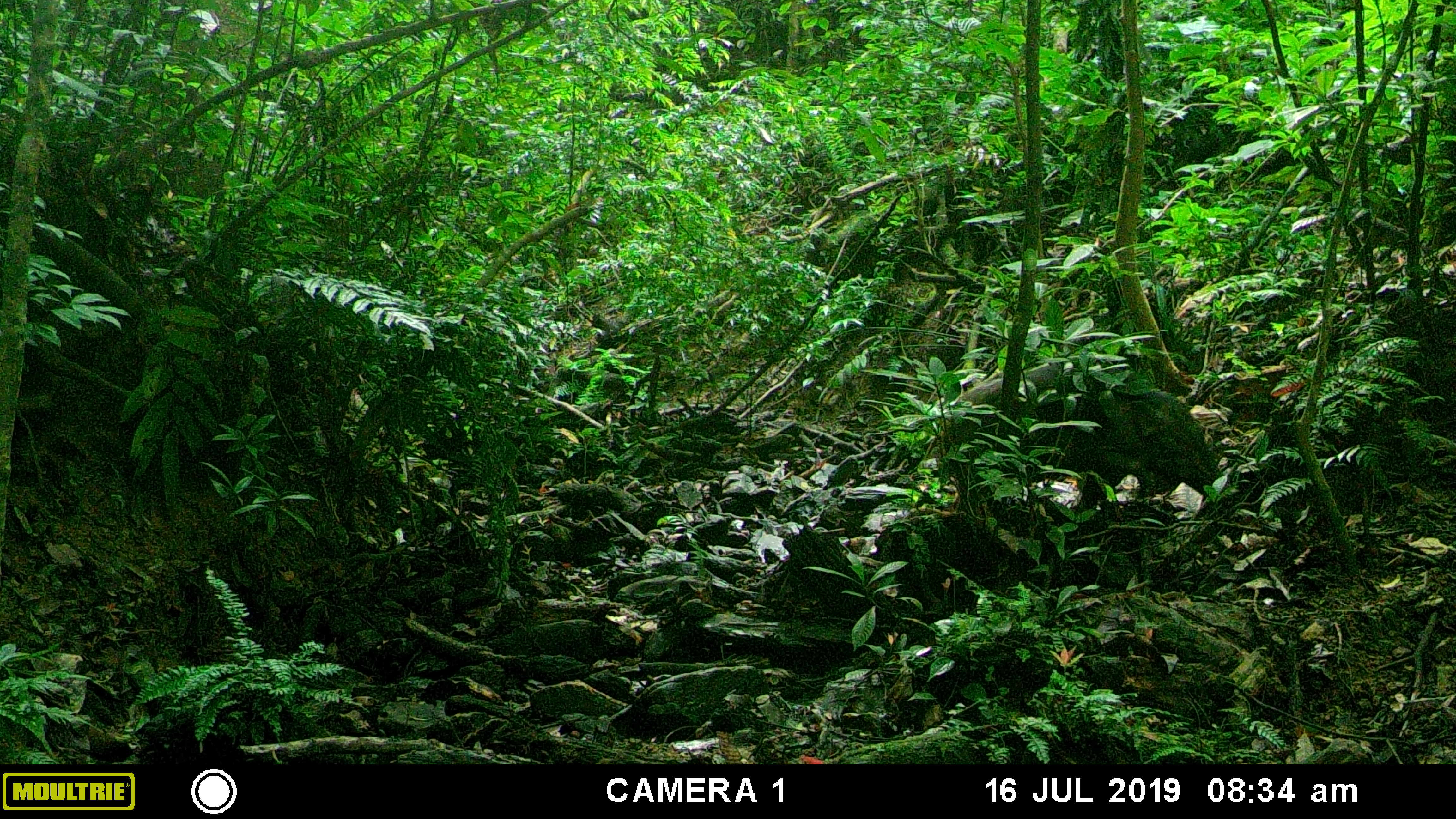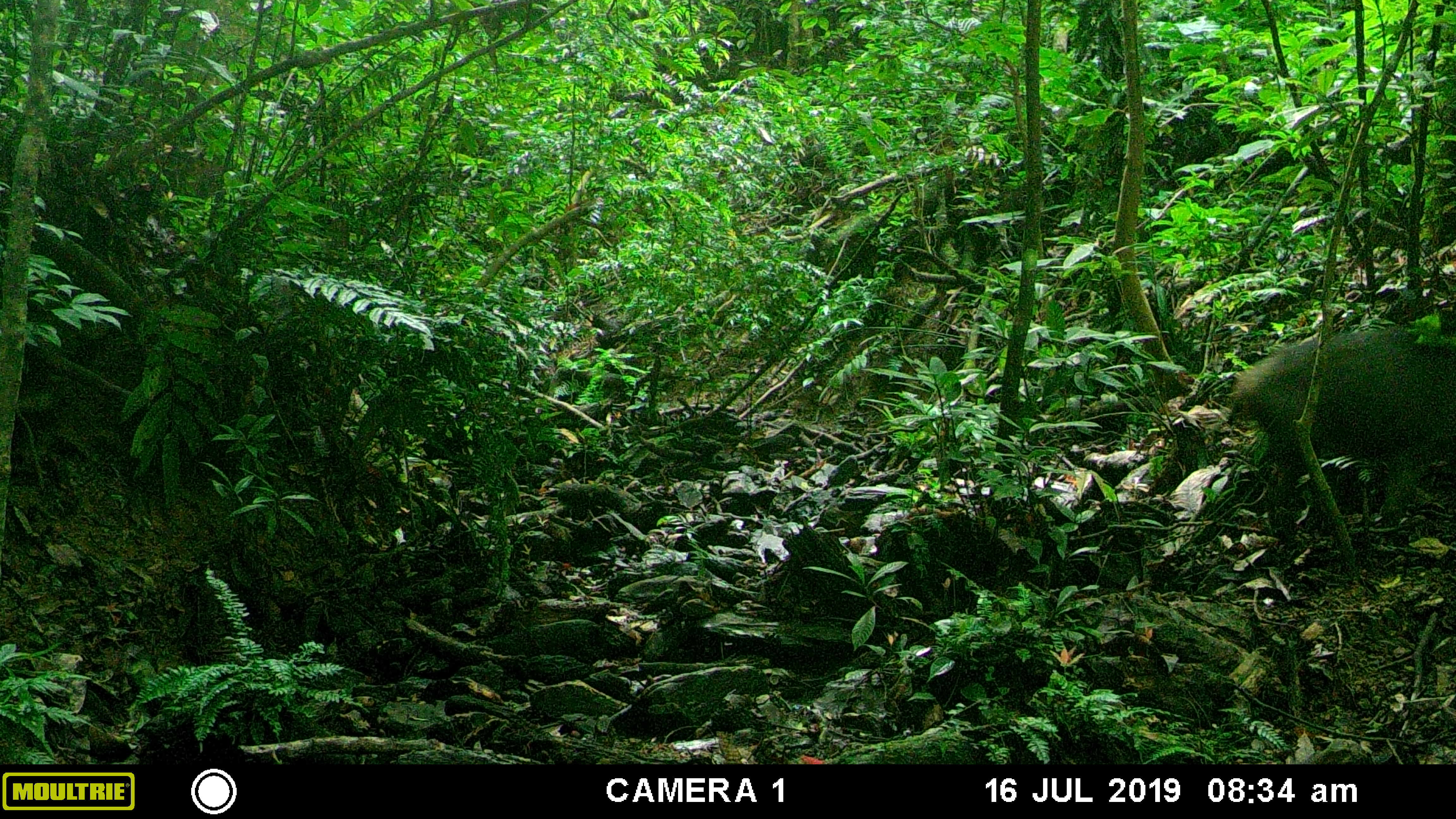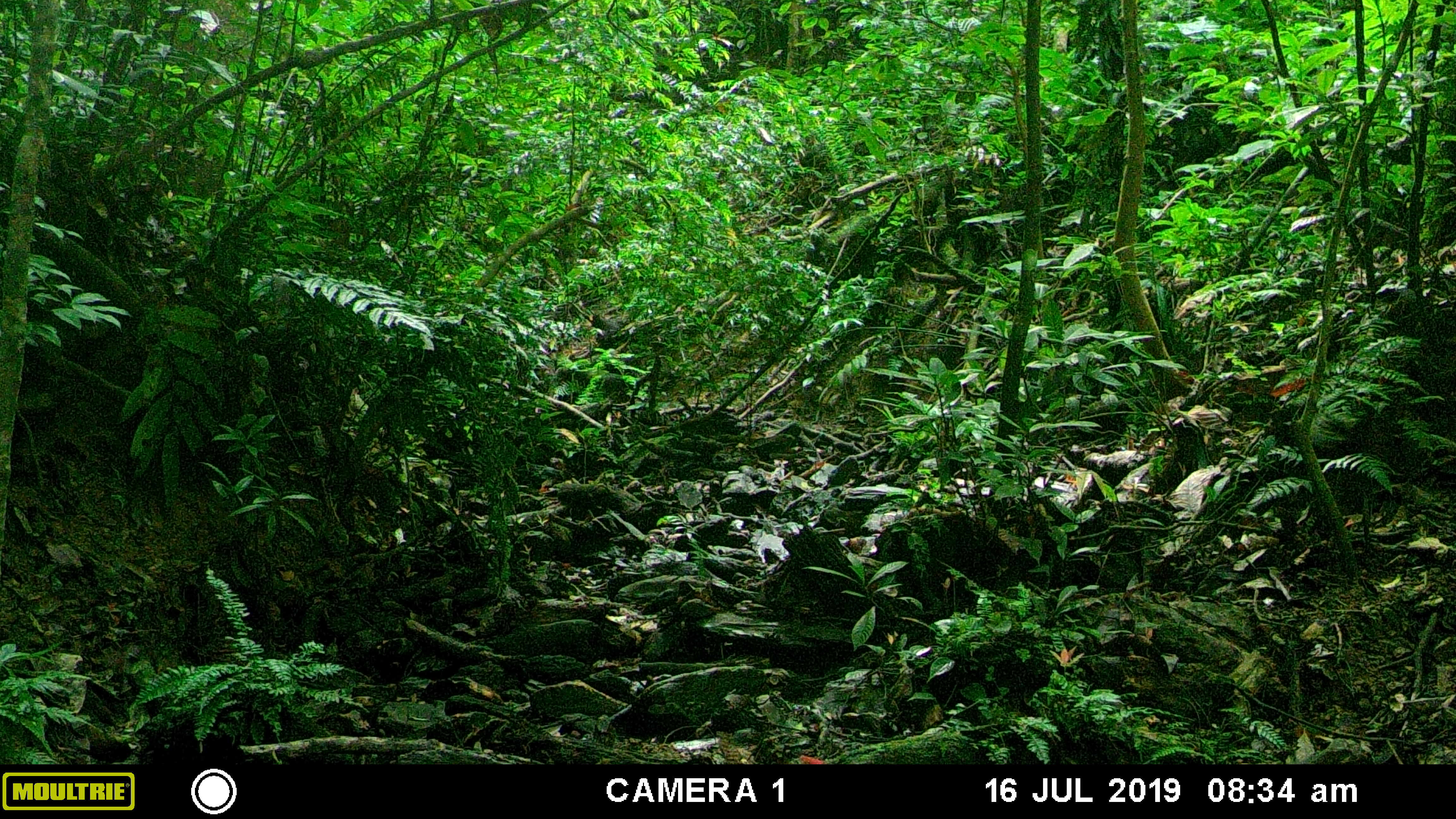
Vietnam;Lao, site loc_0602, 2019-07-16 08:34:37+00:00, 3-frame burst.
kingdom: Animalia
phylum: Chordata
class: Mammalia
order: Artiodactyla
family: Suidae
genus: Sus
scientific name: Sus scrofa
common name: eurasian wild pig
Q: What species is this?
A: Eurasian wild pig (Sus scrofa).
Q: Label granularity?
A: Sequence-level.